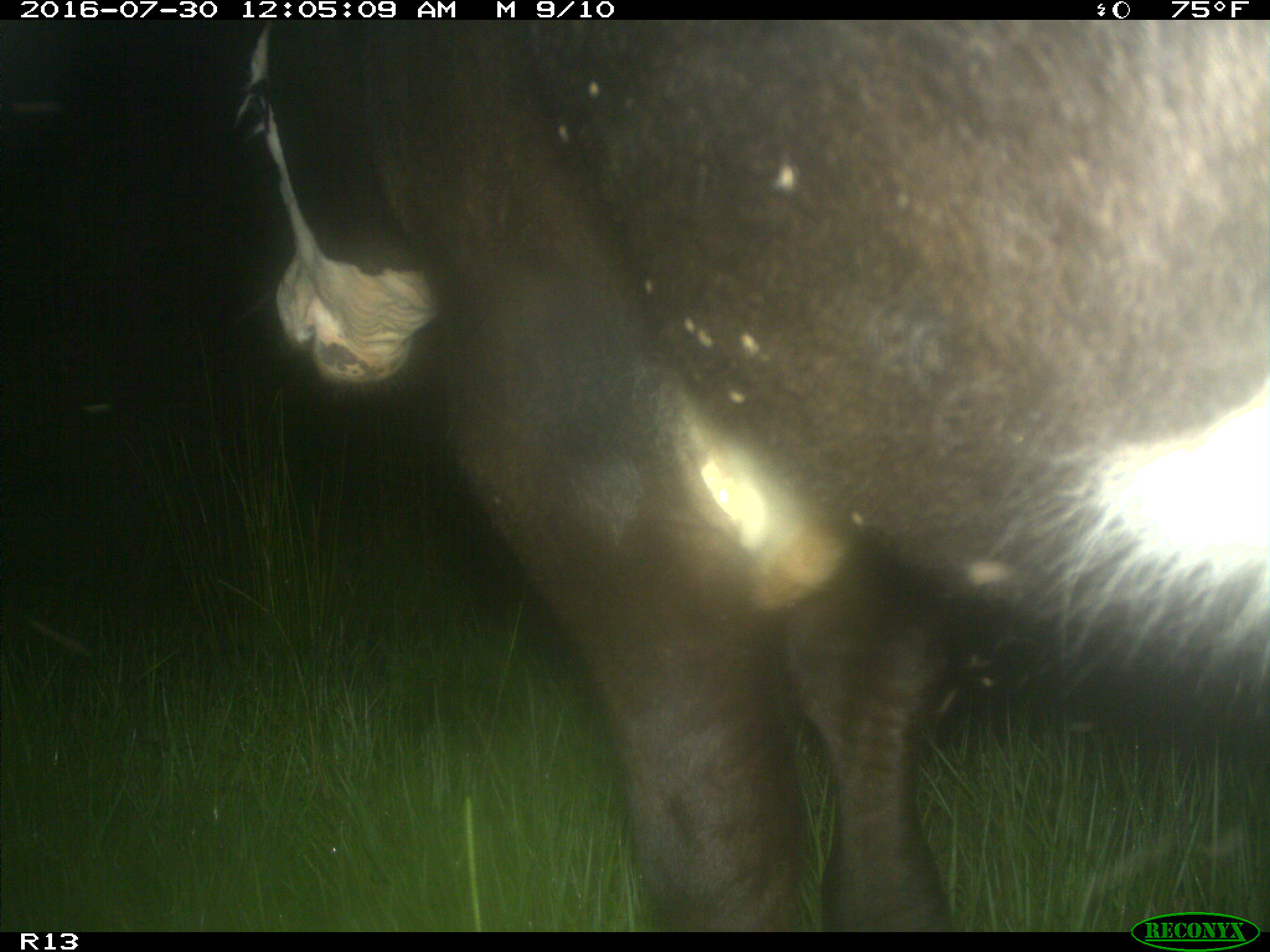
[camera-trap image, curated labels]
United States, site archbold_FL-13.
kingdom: Animalia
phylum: Chordata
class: Mammalia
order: Artiodactyla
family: Bovidae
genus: Bos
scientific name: Bos taurus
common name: domestic cow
Bos taurus (domestic cow).